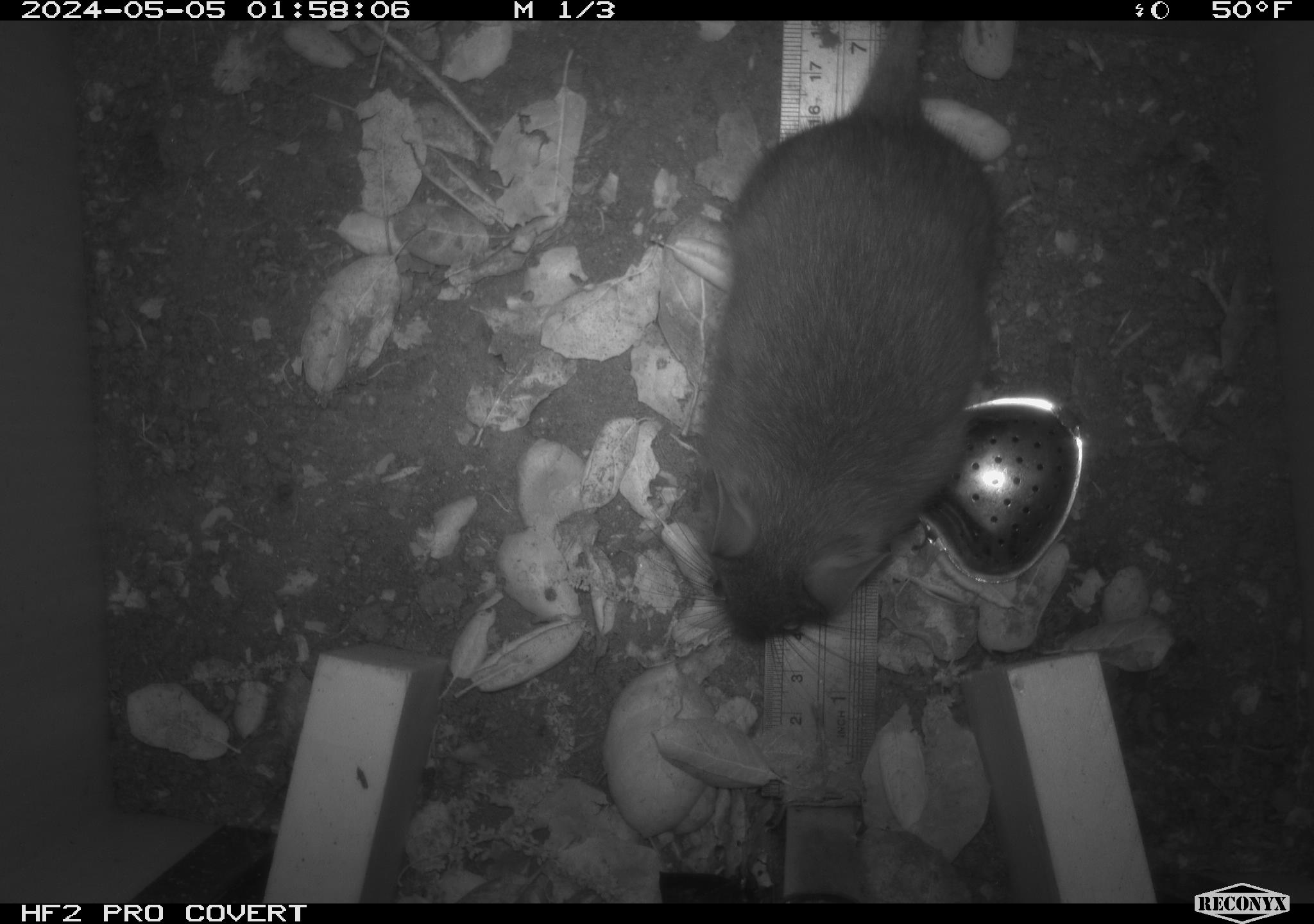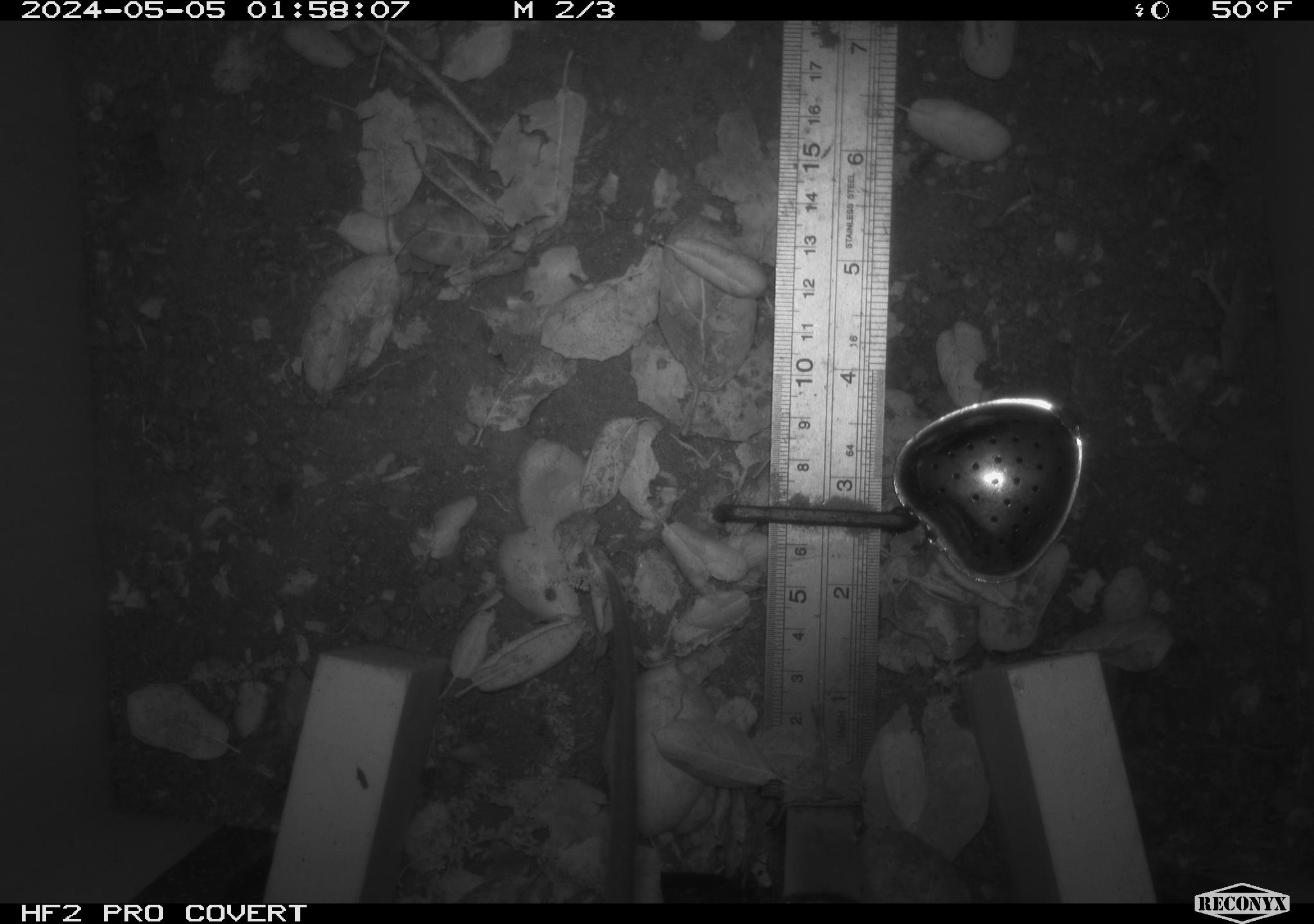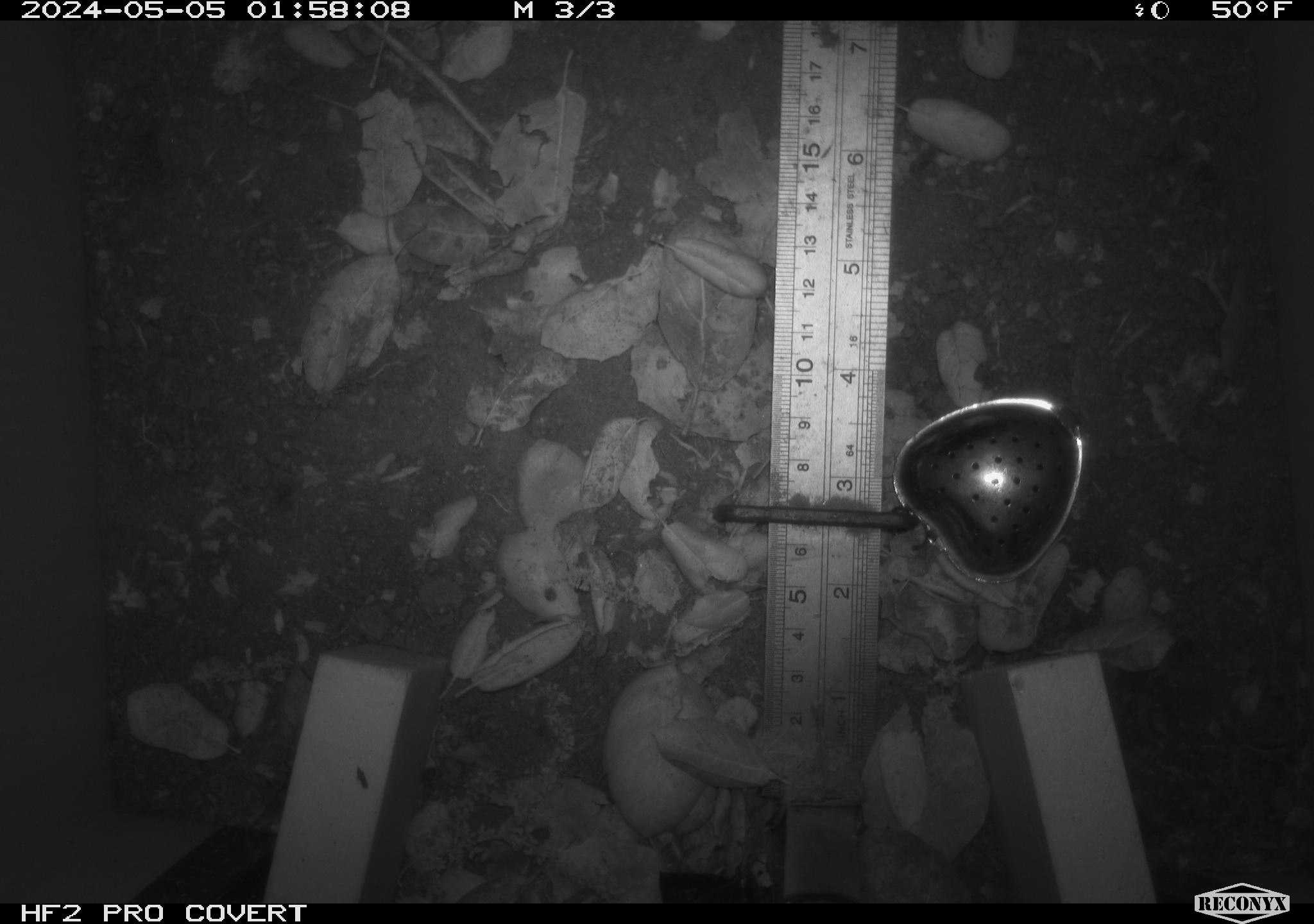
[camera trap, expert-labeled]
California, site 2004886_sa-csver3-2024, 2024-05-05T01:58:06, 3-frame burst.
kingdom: Animalia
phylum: Chordata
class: Mammalia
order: Rodentia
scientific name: Rodentia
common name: rodent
Rodent (Rodentia).